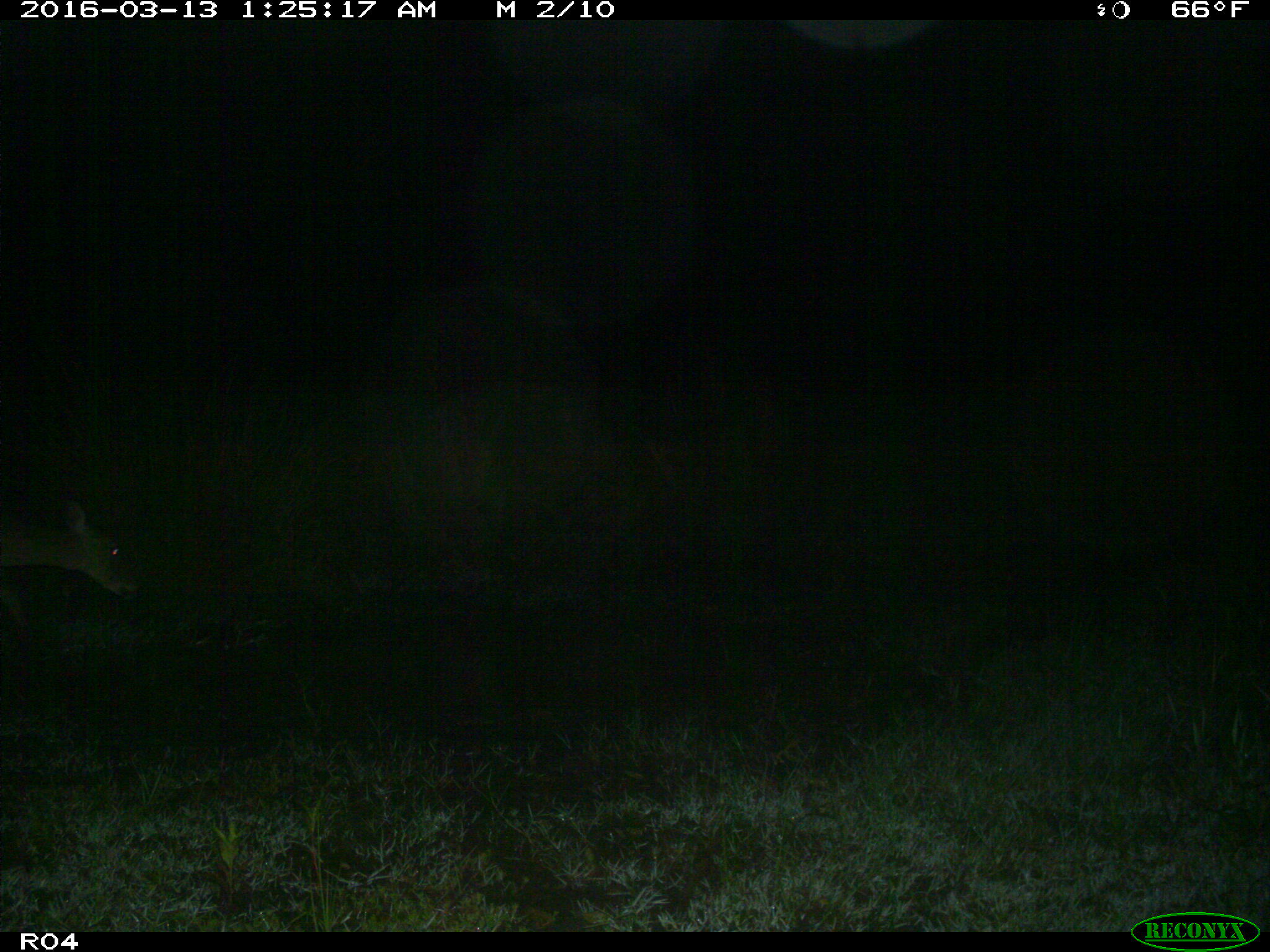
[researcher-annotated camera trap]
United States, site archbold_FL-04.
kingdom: Animalia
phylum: Chordata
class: Mammalia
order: Artiodactyla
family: Cervidae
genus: Odocoileus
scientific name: Odocoileus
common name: deer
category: unidentified deer